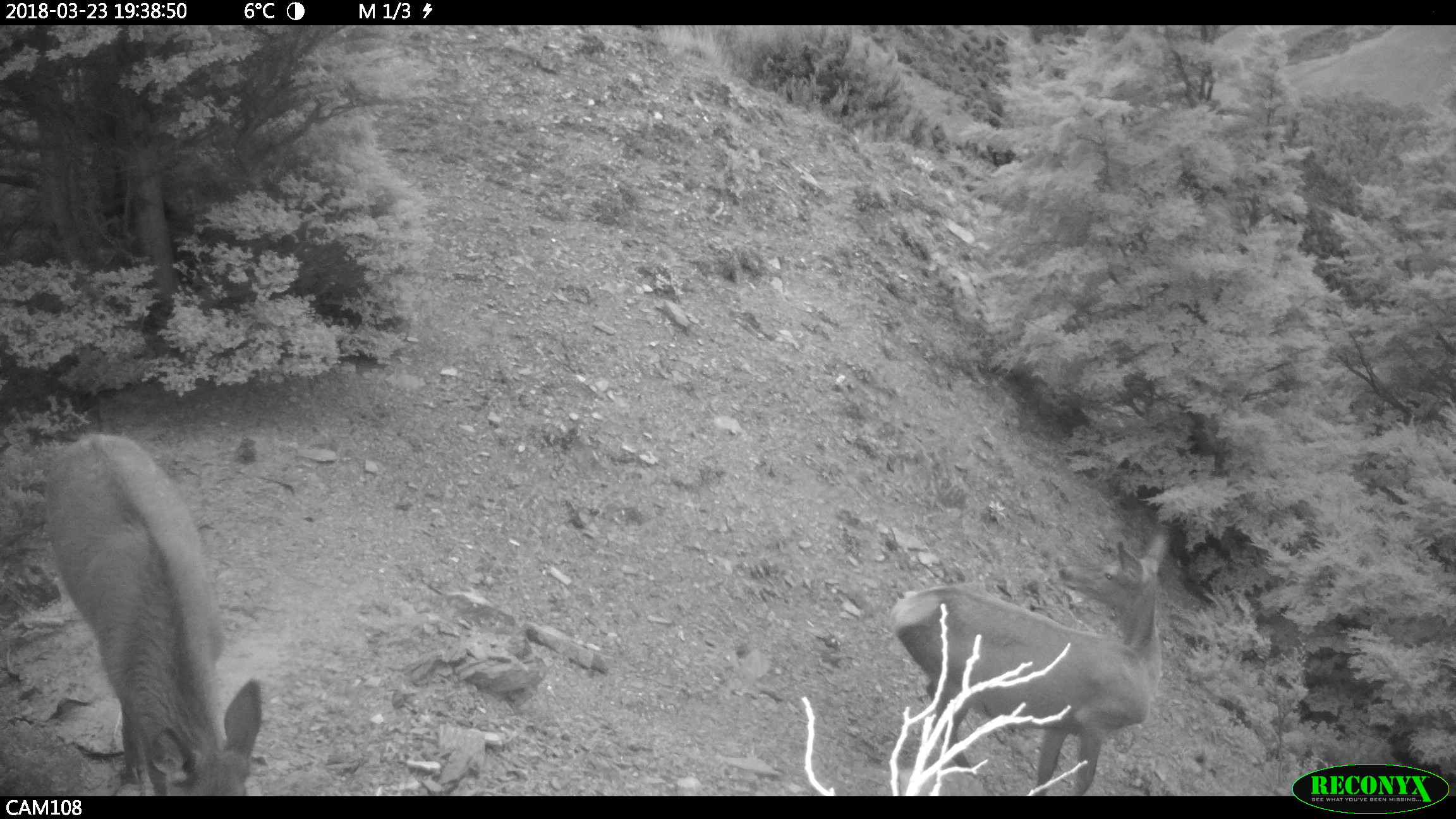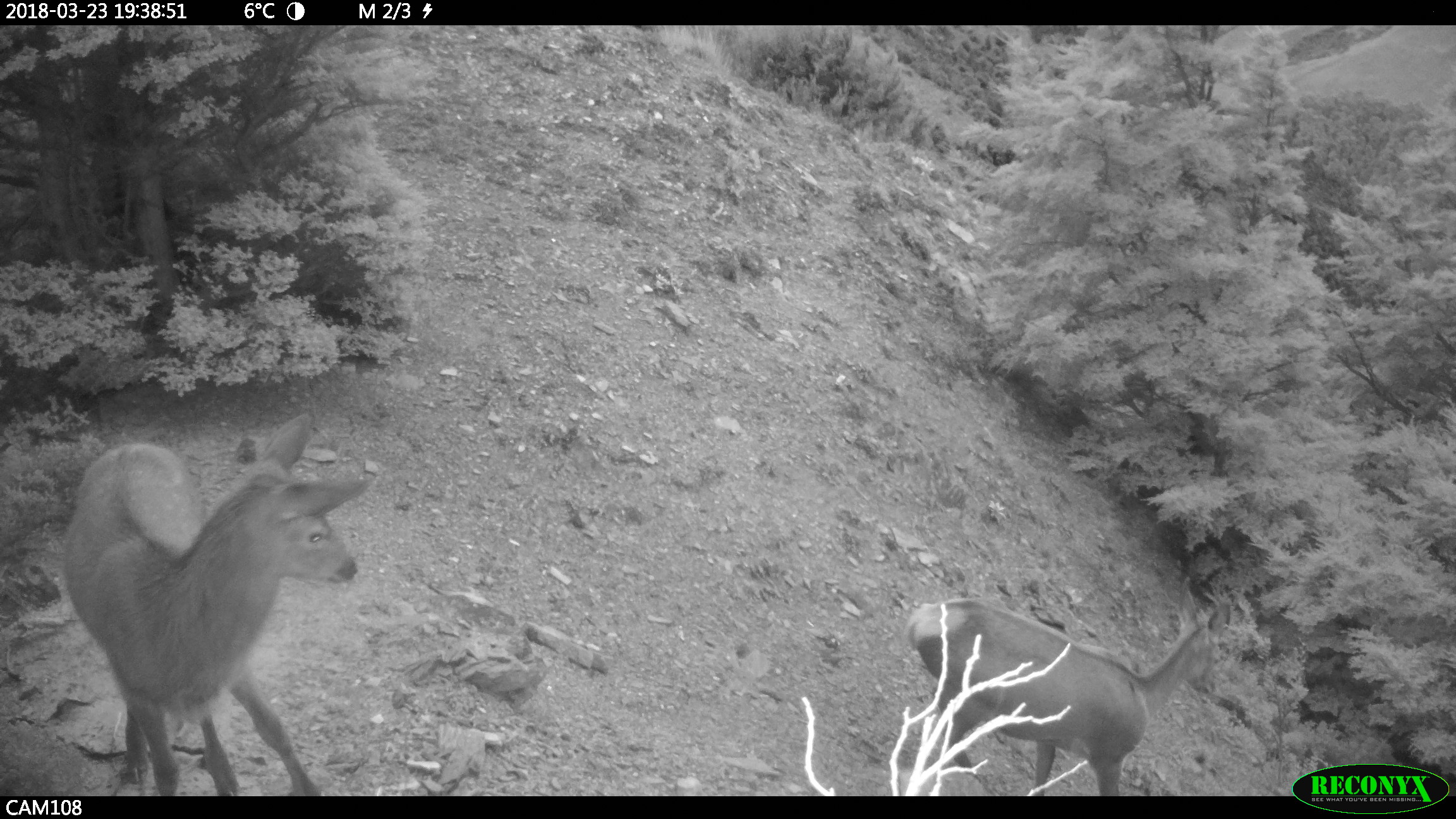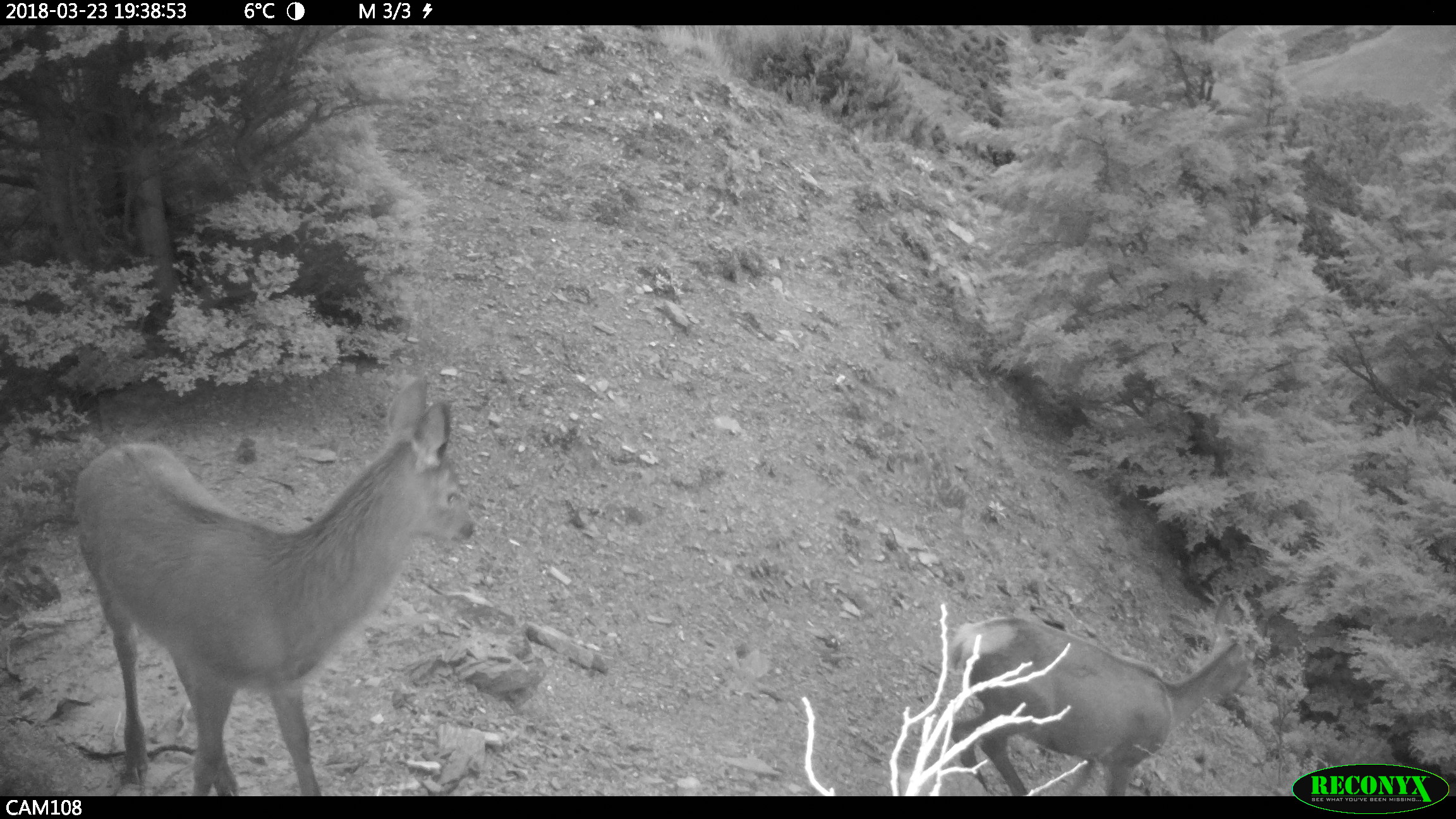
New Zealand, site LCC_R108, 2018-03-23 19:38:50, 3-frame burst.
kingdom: Animalia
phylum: Chordata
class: Mammalia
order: Artiodactyla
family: Cervidae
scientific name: Cervidae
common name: deer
Deer (Cervidae).